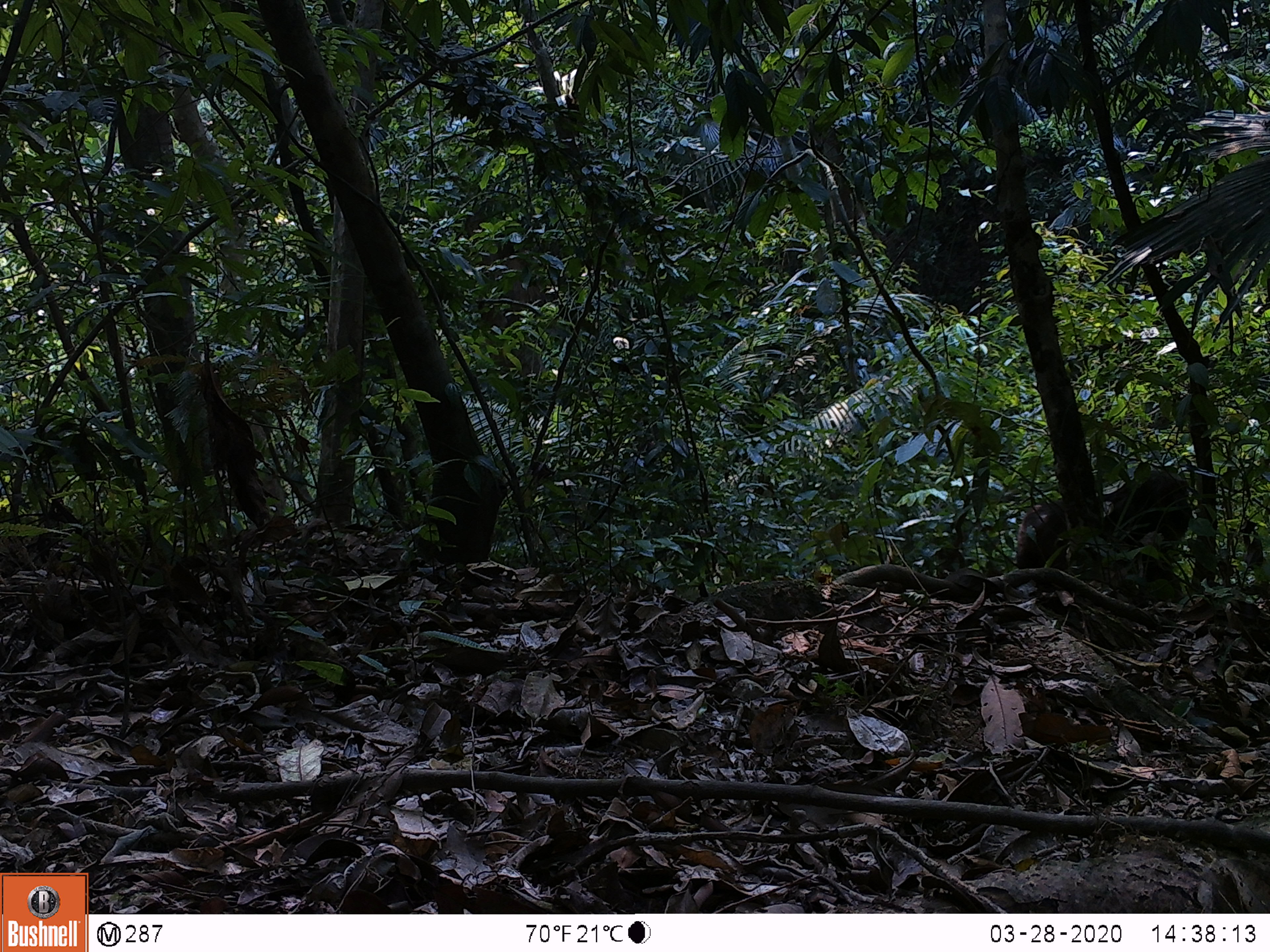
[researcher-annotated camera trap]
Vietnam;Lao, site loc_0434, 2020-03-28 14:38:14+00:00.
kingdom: Animalia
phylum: Chordata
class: Mammalia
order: Primates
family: Cercopithecidae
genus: Macaca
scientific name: Macaca arctoides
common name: stump-tailed macaque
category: stump tailed macaque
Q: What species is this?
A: Stump tailed macaque (stump-tailed macaque) (Macaca arctoides).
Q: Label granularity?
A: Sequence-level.